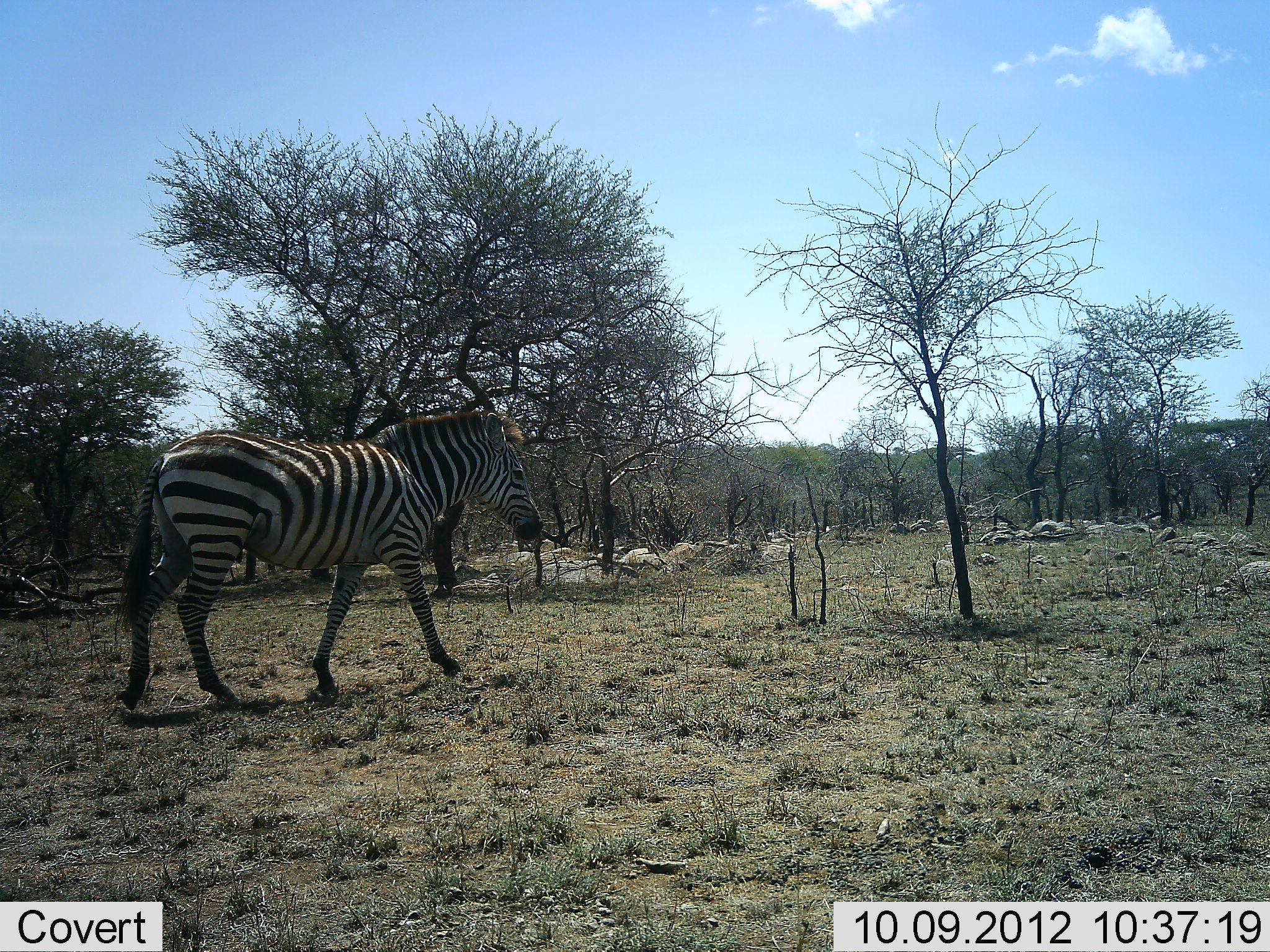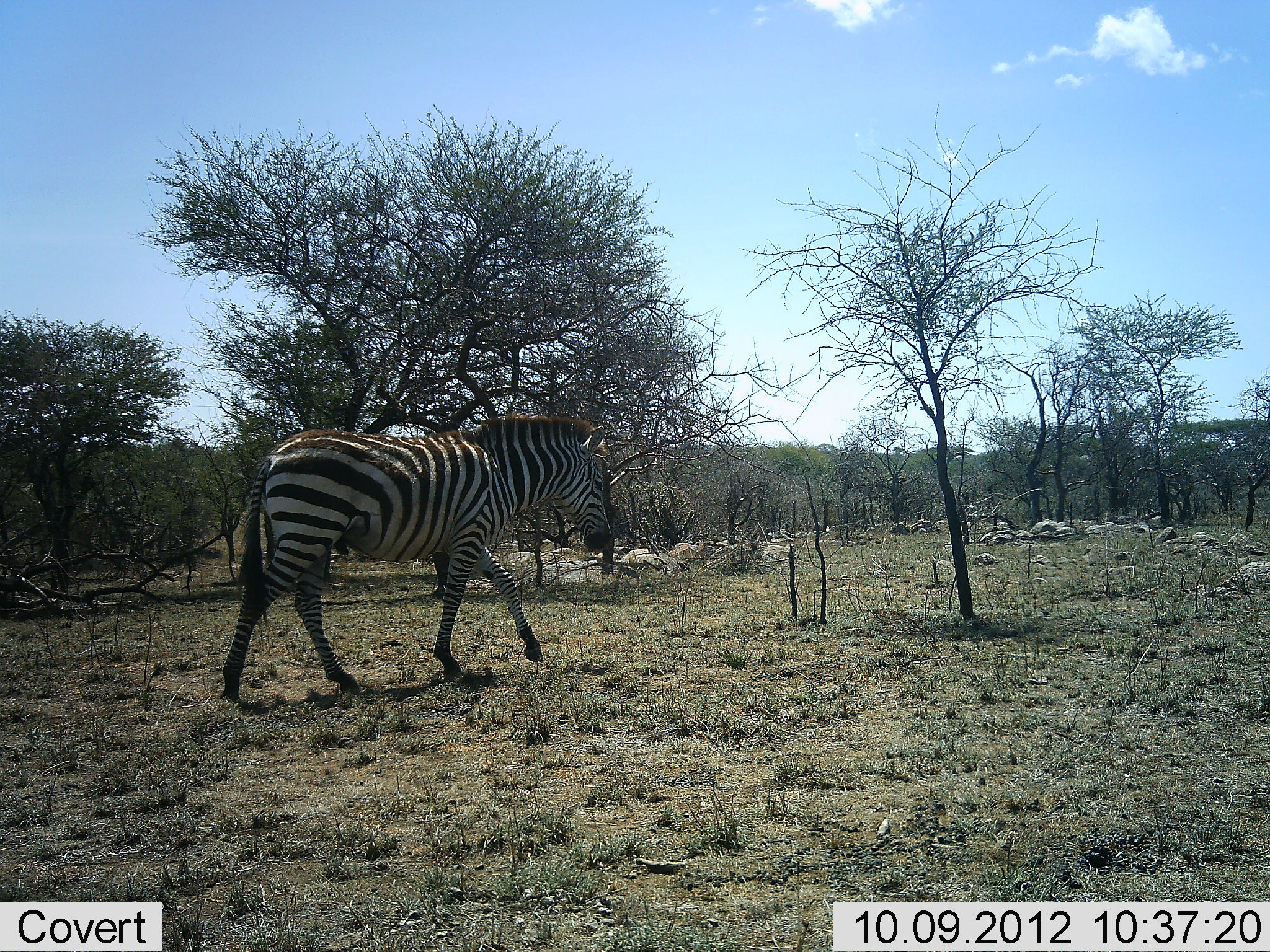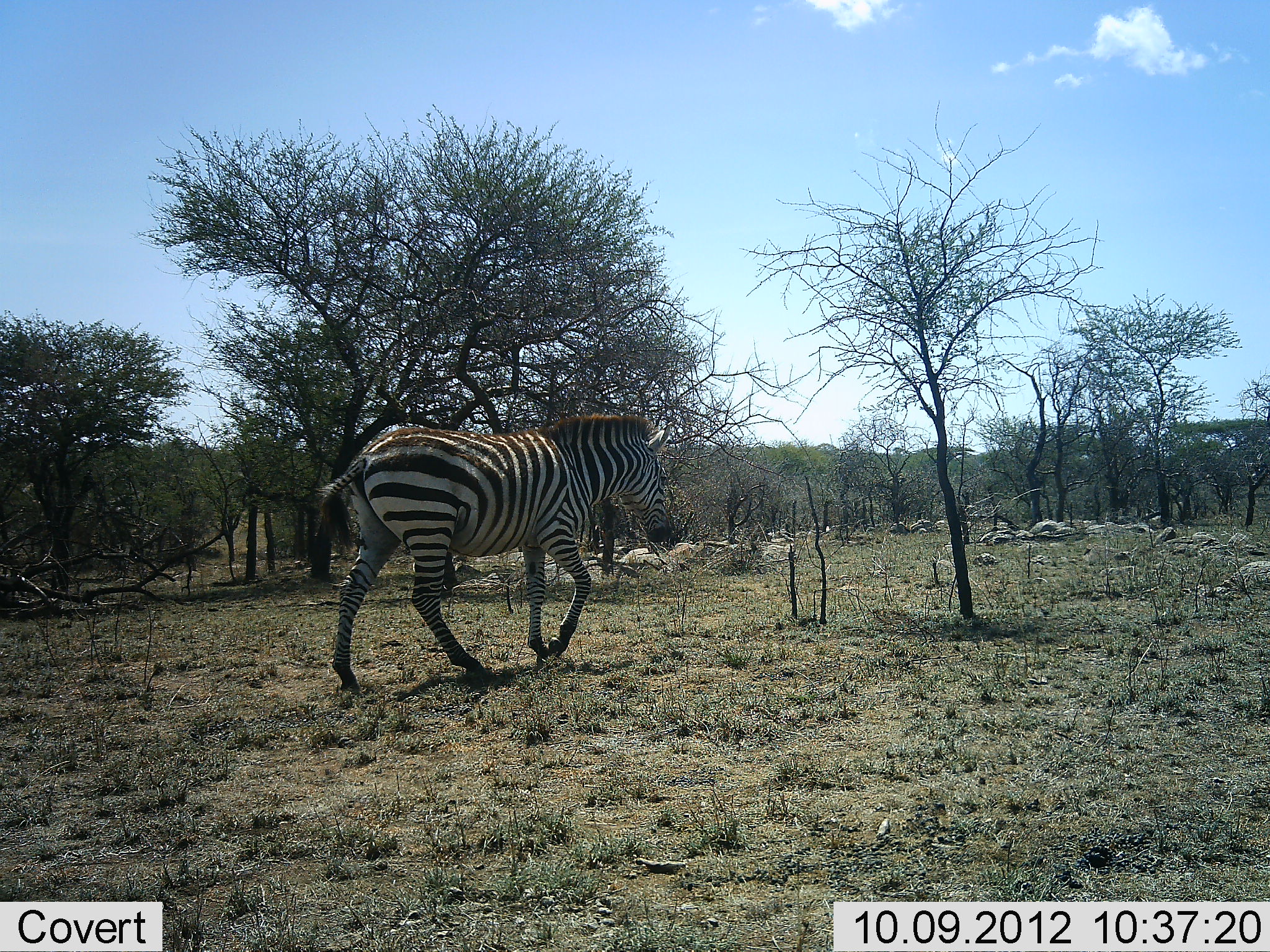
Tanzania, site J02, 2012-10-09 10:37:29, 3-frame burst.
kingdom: Animalia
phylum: Chordata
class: Mammalia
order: Perissodactyla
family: Equidae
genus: Equus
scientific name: Equus quagga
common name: plains zebra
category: zebra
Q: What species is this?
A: Zebra (plains zebra) (Equus quagga).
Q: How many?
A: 1.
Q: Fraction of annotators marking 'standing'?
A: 0%.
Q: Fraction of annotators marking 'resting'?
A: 0%.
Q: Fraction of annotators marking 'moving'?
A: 100%.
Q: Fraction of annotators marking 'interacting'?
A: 0%.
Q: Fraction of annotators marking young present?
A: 0%.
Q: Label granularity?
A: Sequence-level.